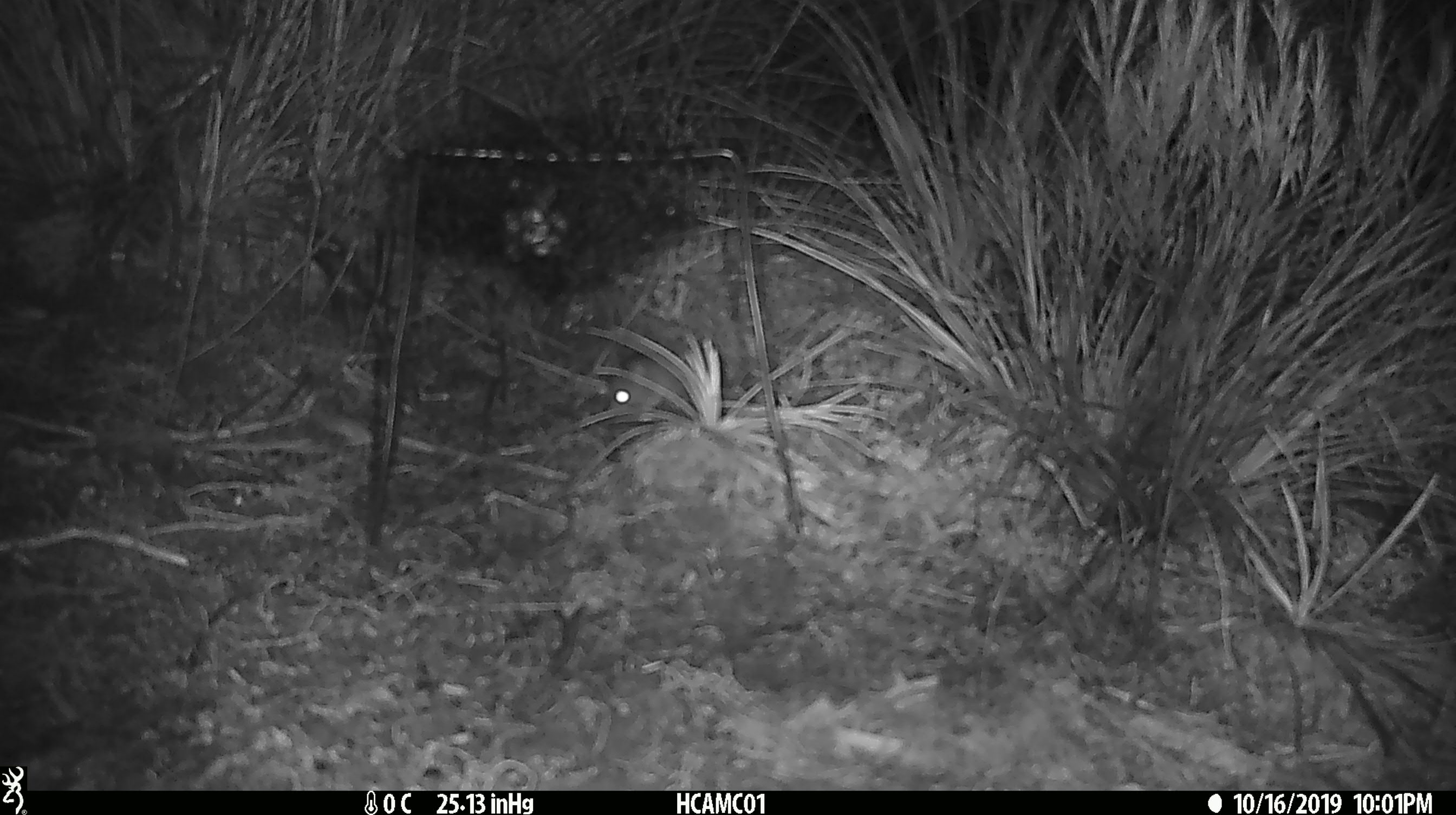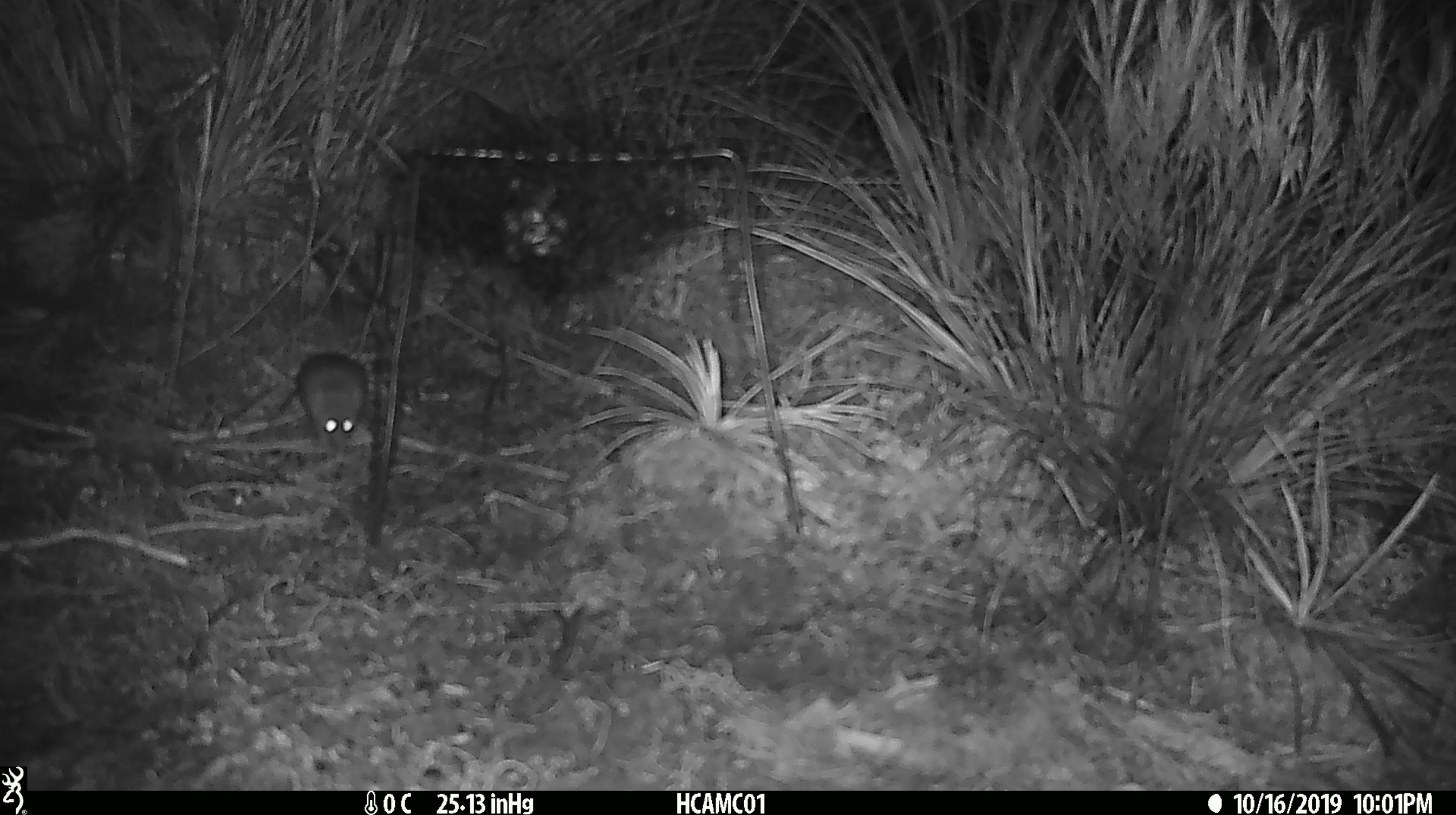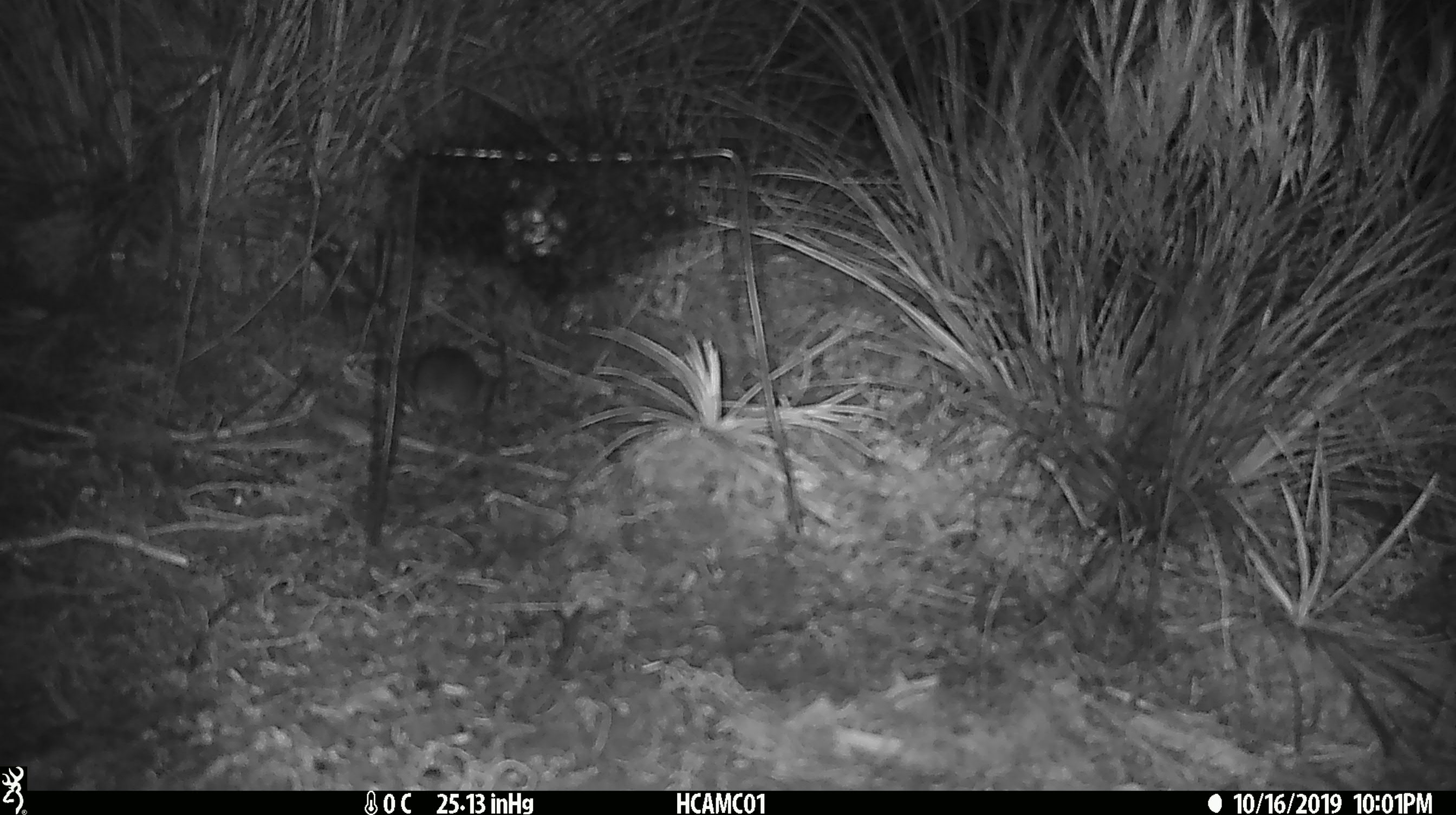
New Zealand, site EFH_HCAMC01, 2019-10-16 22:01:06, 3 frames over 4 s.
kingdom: Animalia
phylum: Chordata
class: Mammalia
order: Rodentia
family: Muridae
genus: Mus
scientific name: Mus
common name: mouse